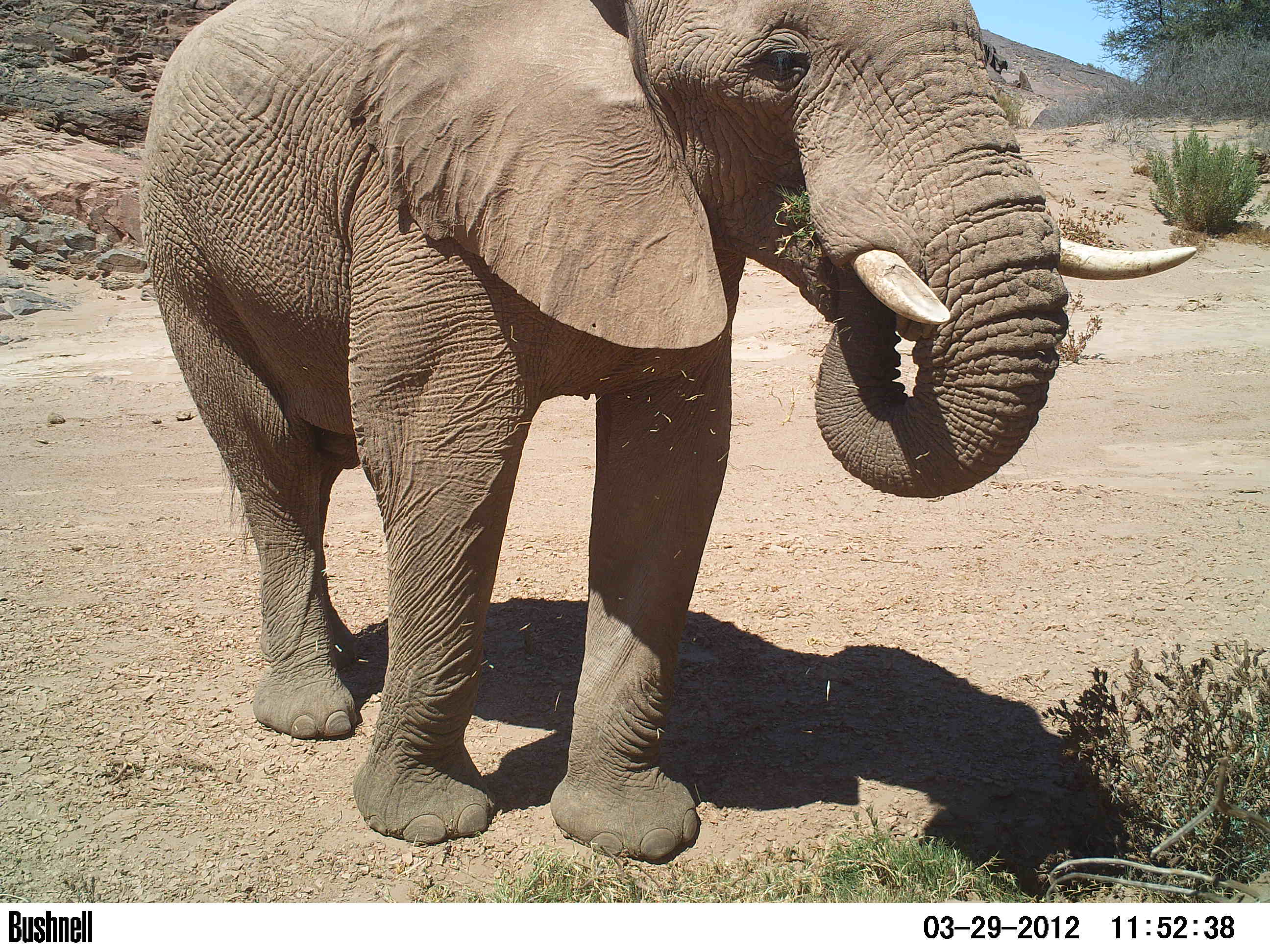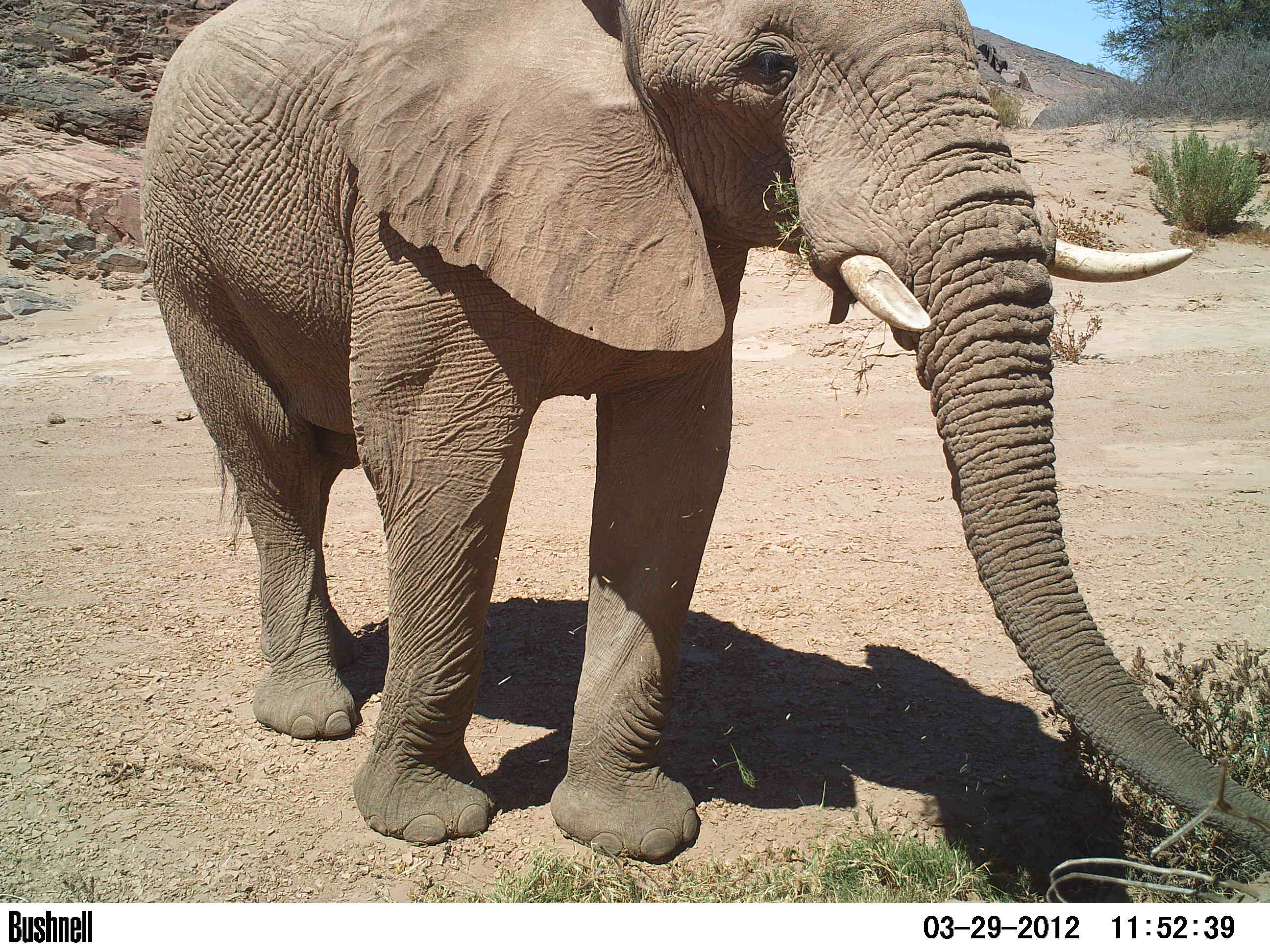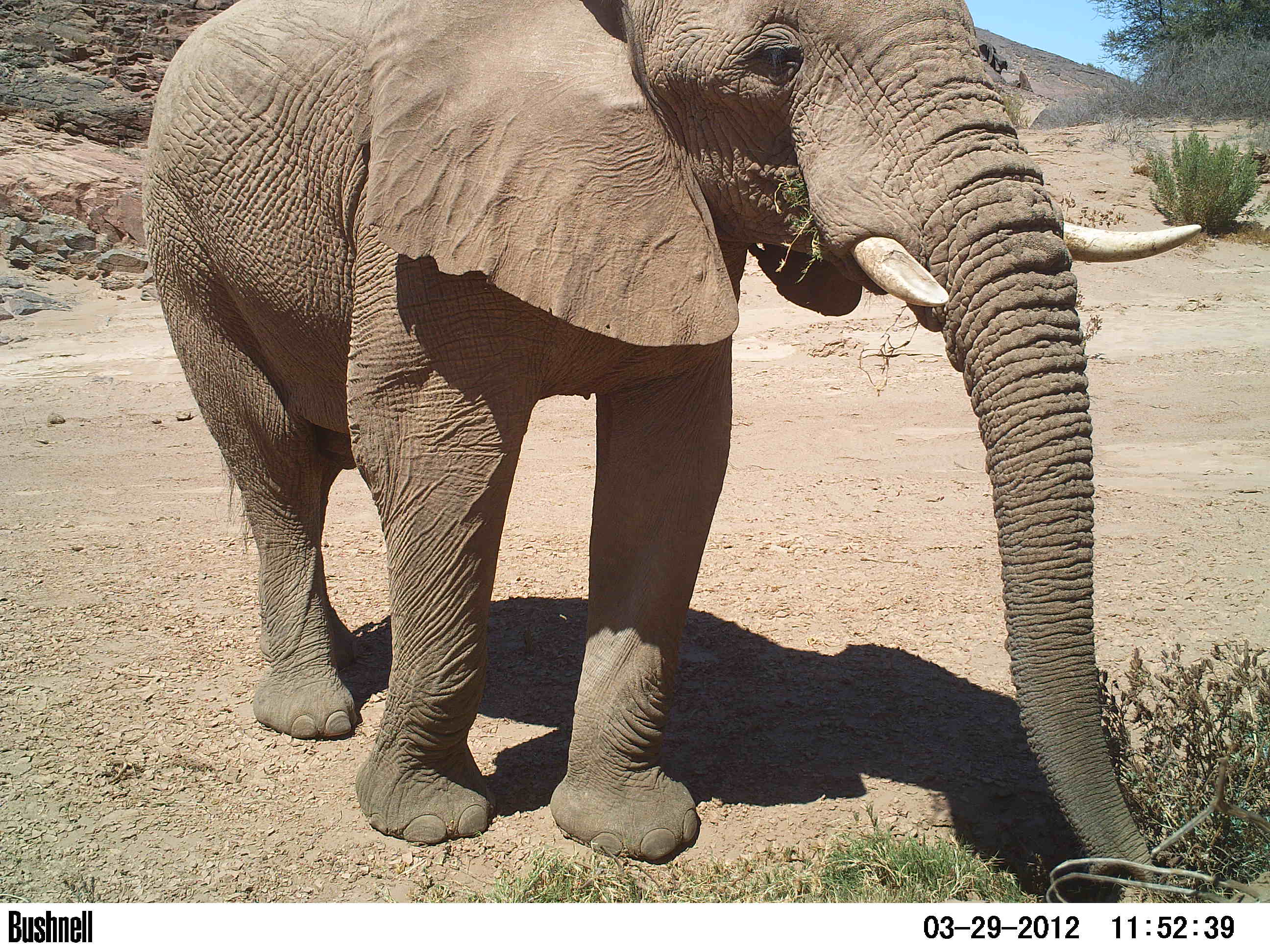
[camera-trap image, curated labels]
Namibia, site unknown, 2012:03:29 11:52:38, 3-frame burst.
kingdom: Animalia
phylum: Chordata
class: Mammalia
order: Proboscidea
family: Elephantidae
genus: Loxodonta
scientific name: Loxodonta africana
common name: african elephant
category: loxodanta africana